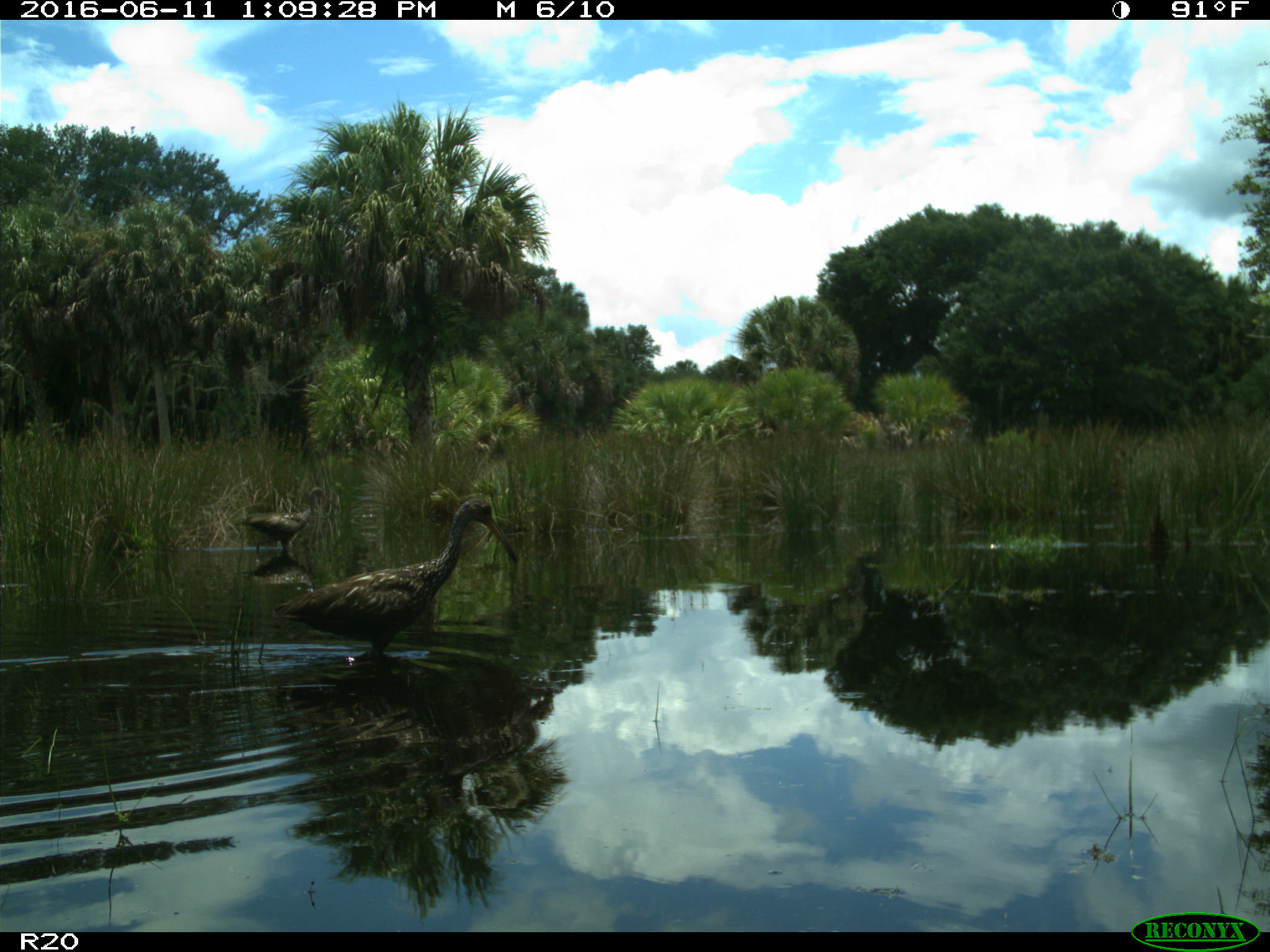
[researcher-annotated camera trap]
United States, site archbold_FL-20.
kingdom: Animalia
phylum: Chordata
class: Aves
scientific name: Aves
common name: birds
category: unidentified bird